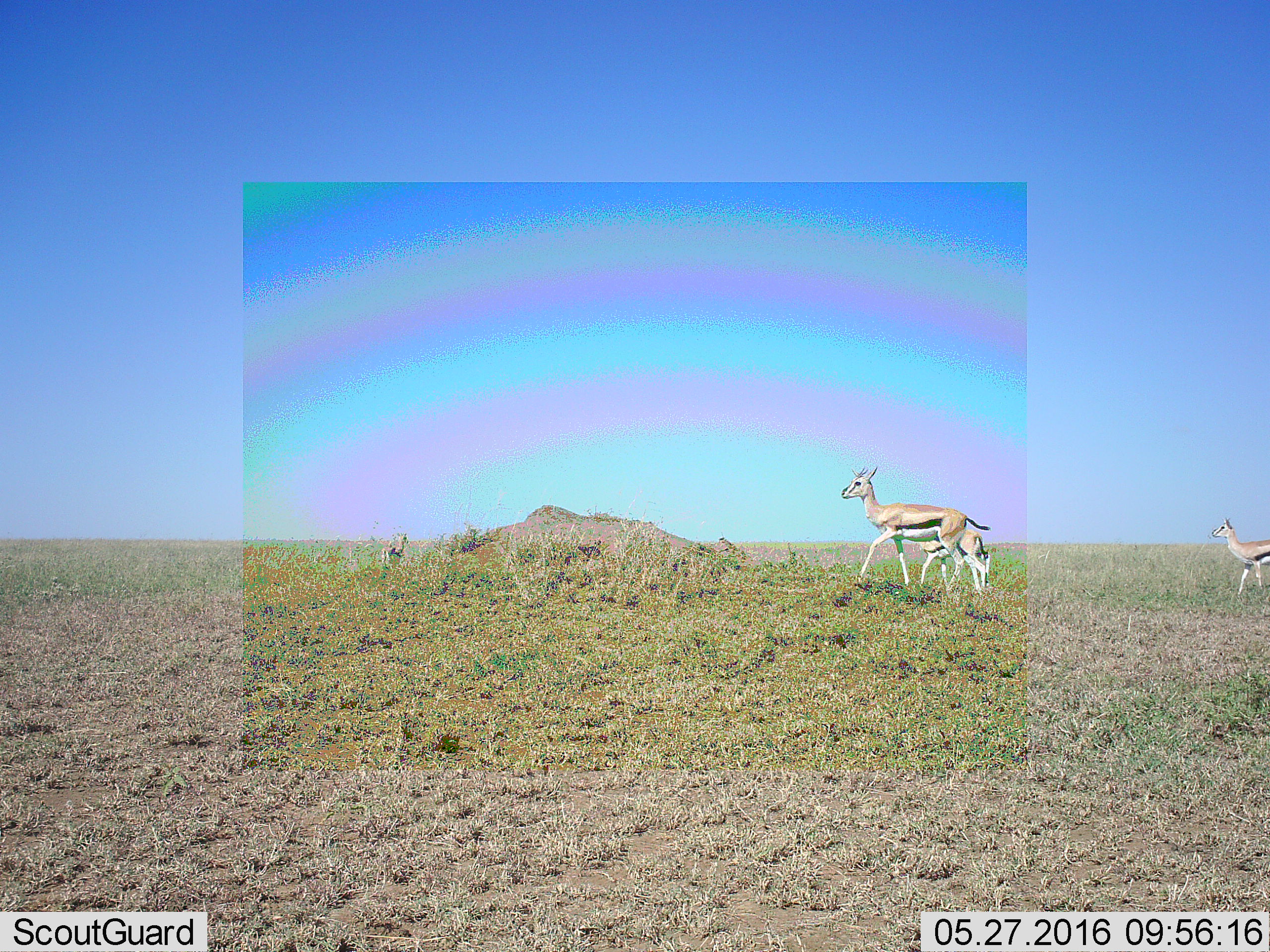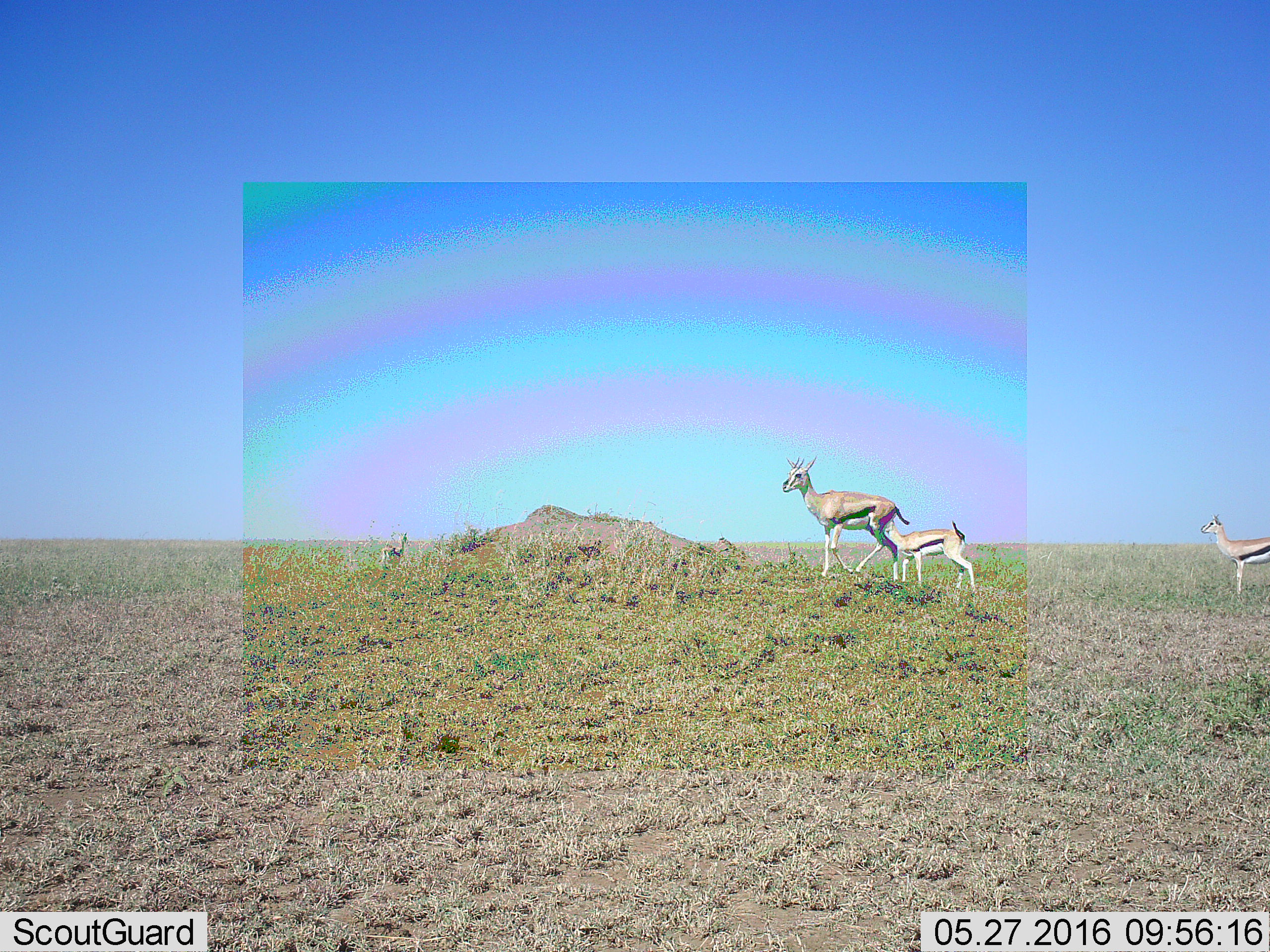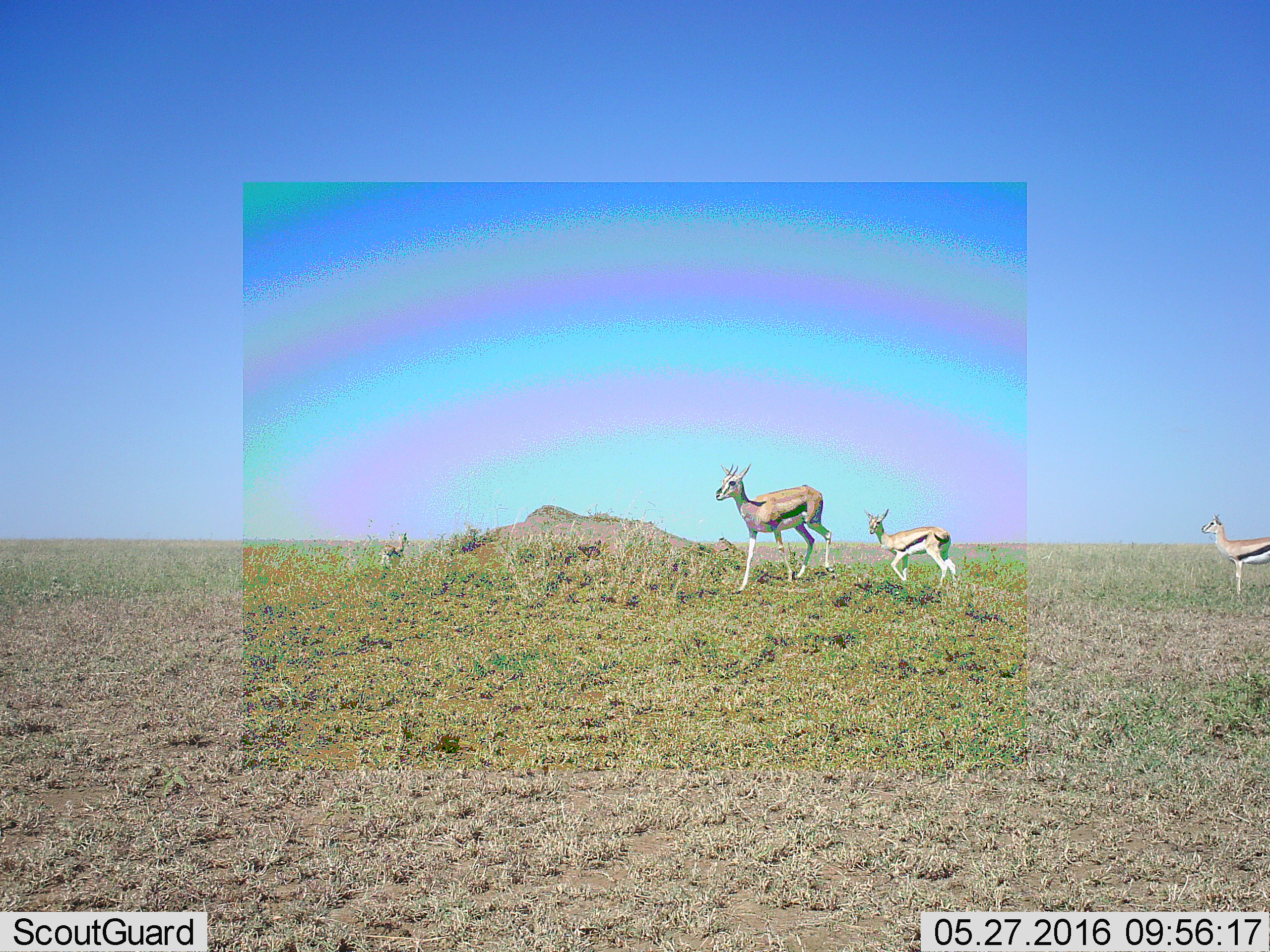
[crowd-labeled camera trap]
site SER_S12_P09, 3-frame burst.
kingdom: Animalia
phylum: Chordata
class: Mammalia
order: Artiodactyla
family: Bovidae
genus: Eudorcas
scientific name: Eudorcas thomsonii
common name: thomson's gazelle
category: gazellethomsons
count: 4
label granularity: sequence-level